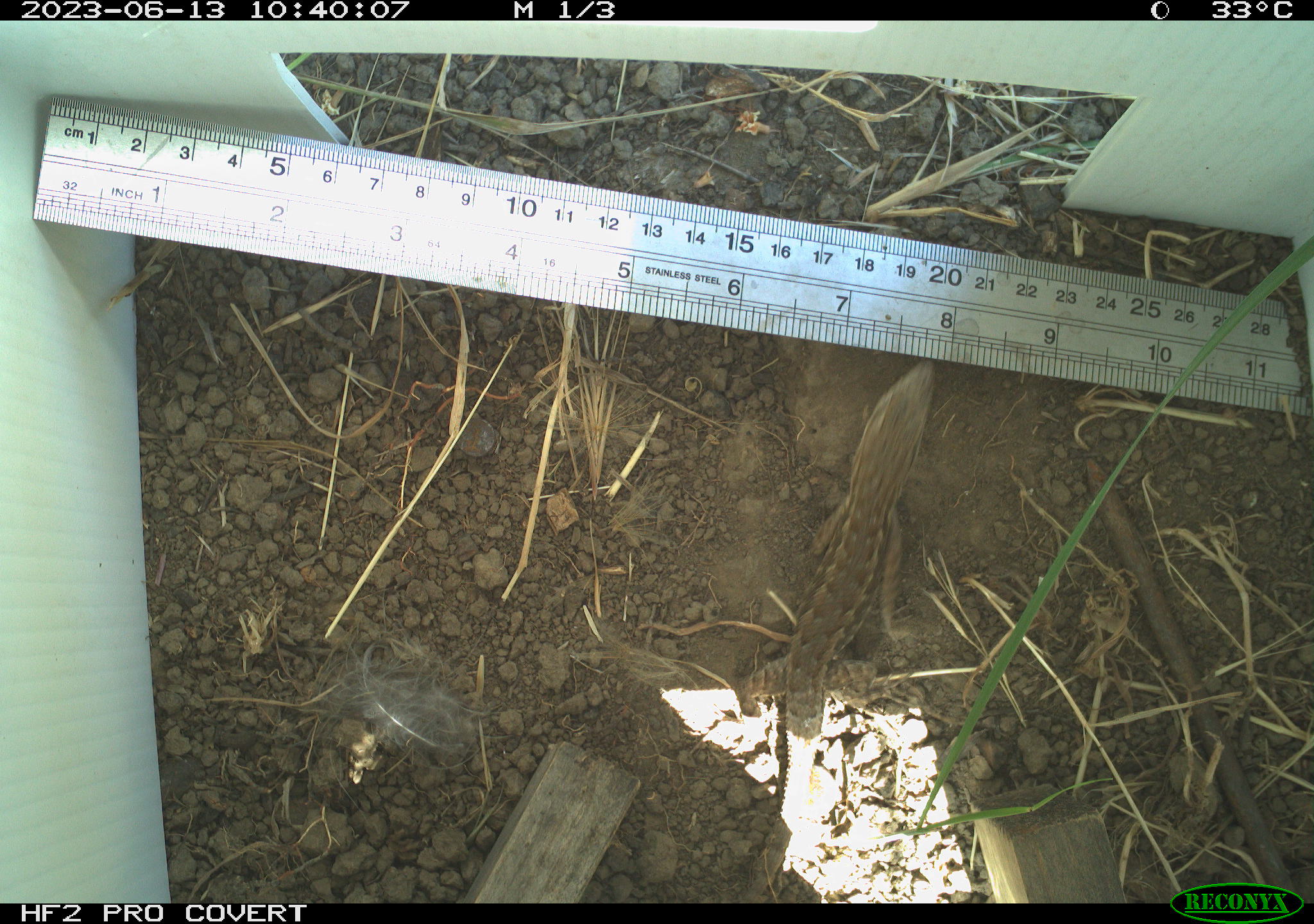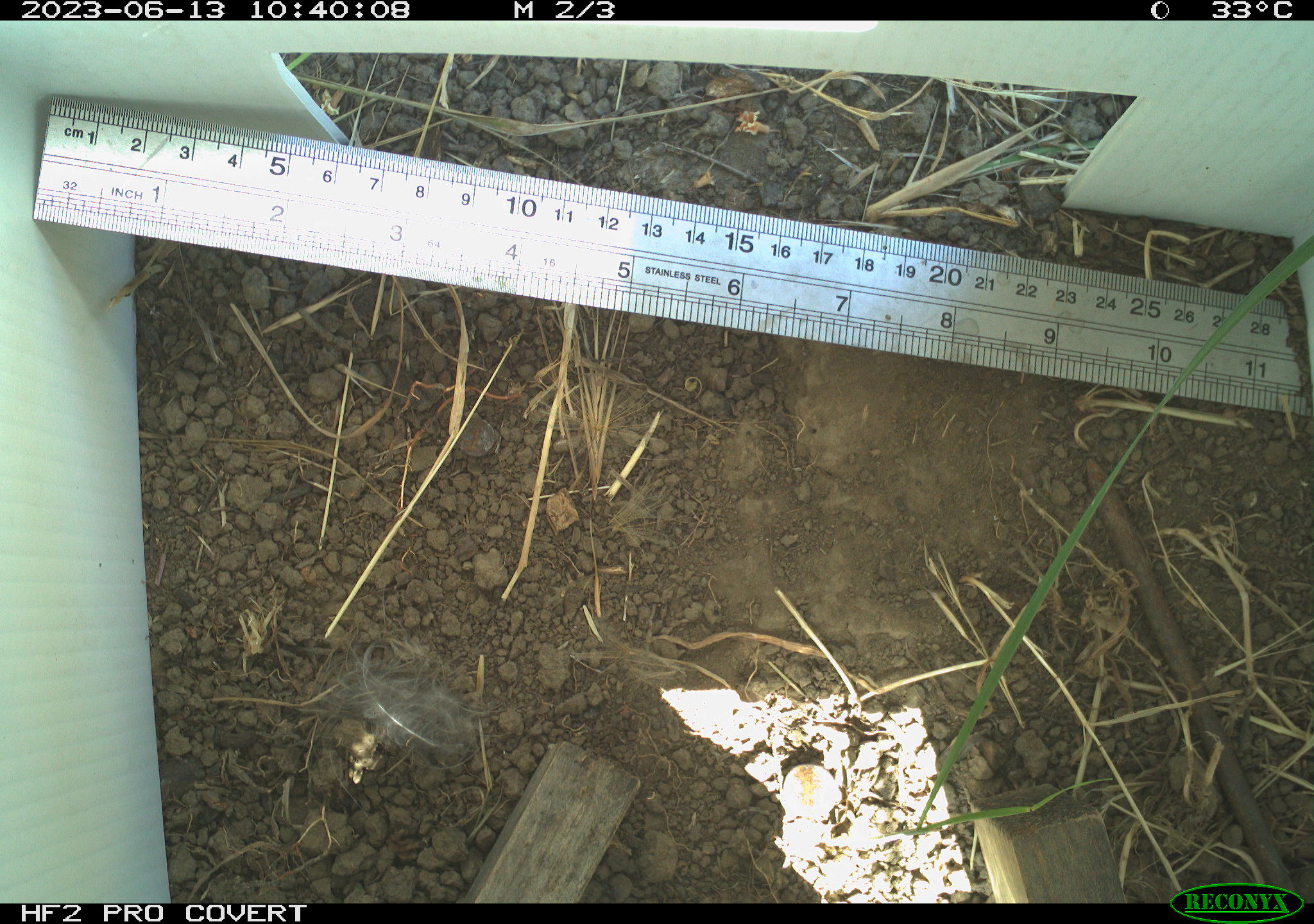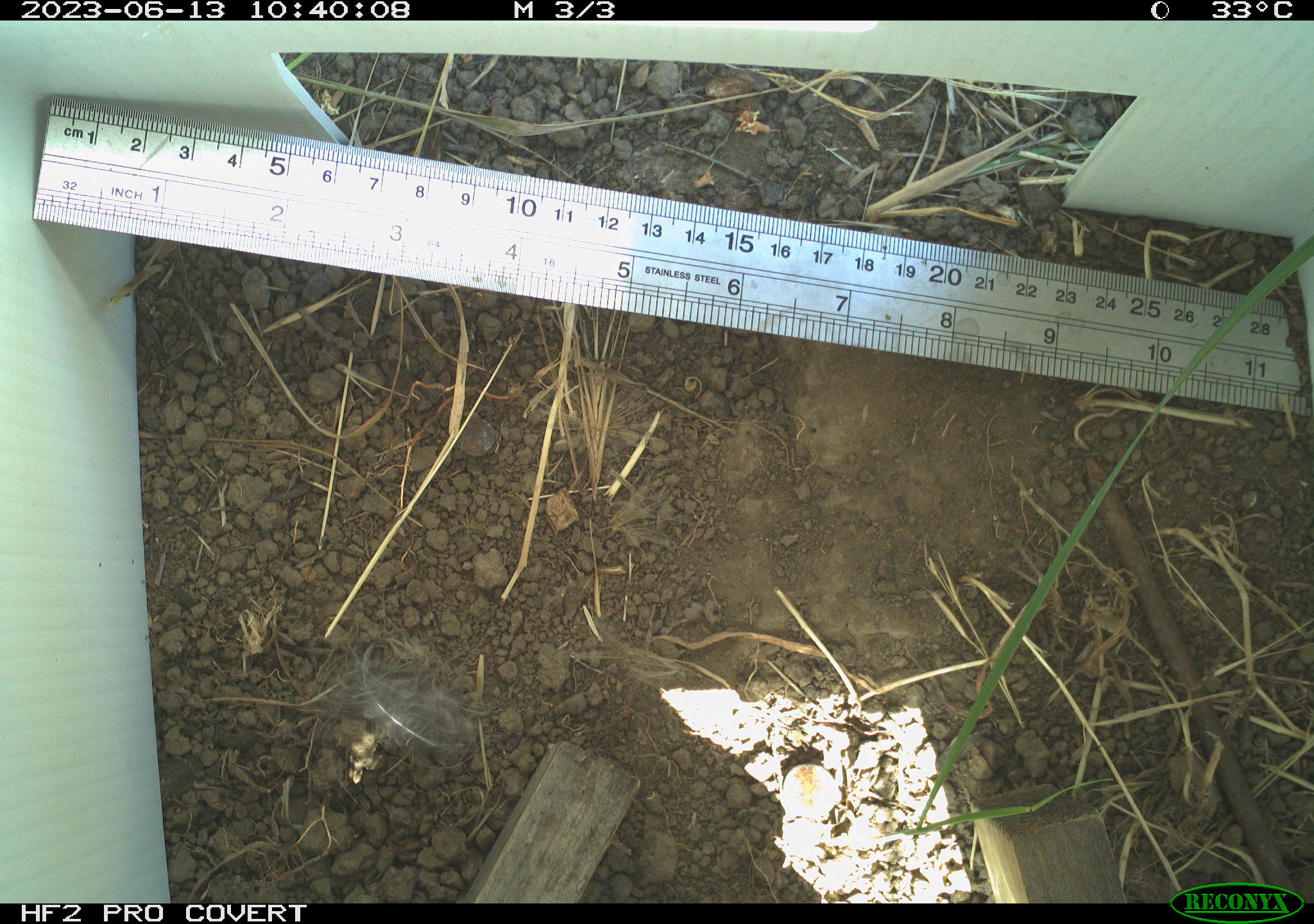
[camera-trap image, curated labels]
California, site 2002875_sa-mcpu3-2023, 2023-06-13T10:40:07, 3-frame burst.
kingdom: Animalia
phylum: Chordata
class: Reptilia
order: Squamata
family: Phrynosomatidae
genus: Sceloporus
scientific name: Sceloporus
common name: spiny lizards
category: sceloporus species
Sceloporus species (spiny lizards) (Sceloporus).